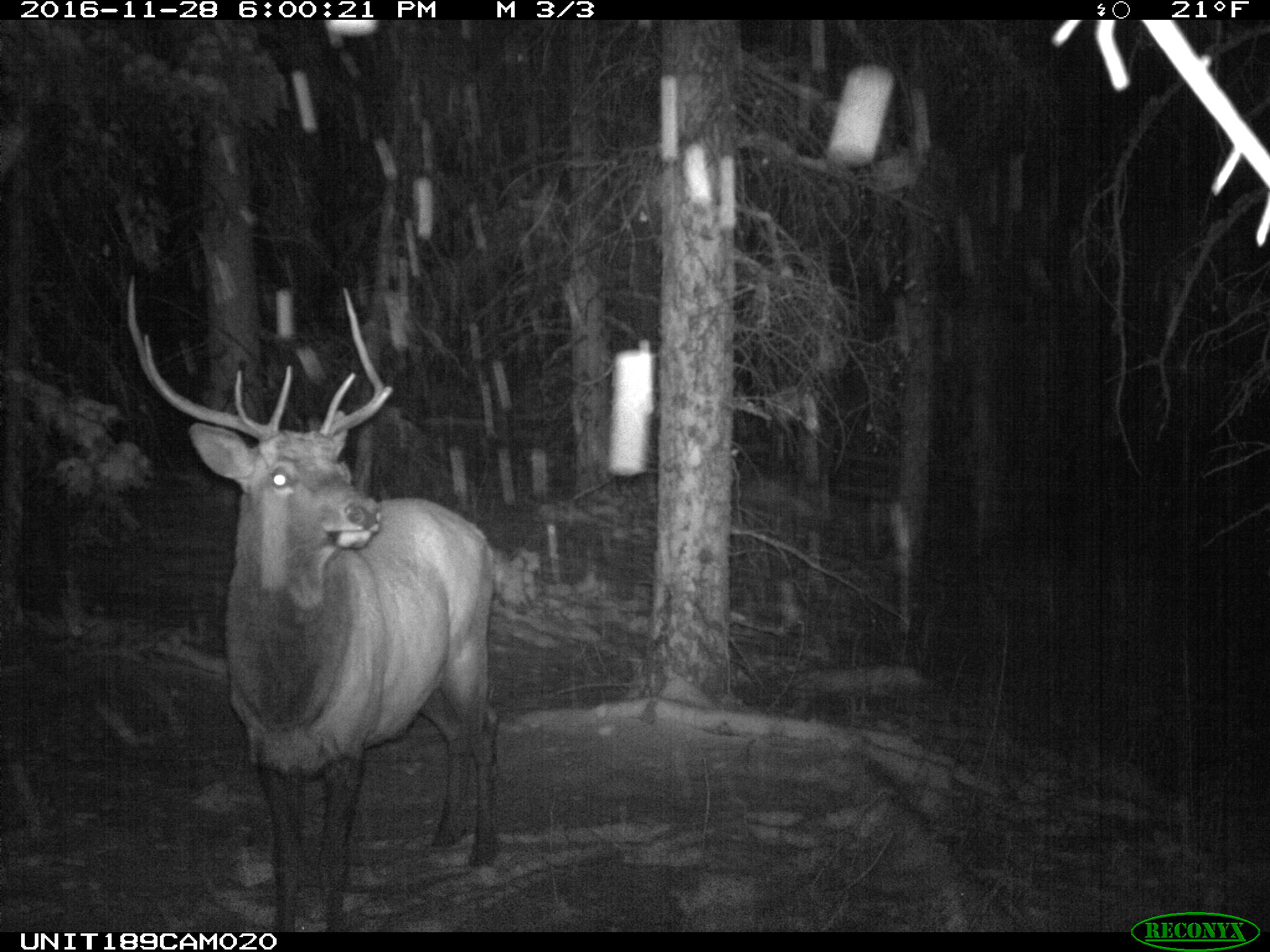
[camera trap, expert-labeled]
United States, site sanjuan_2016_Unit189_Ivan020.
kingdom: Animalia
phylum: Chordata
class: Mammalia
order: Artiodactyla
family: Cervidae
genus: Cervus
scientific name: Cervus elaphus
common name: red deer